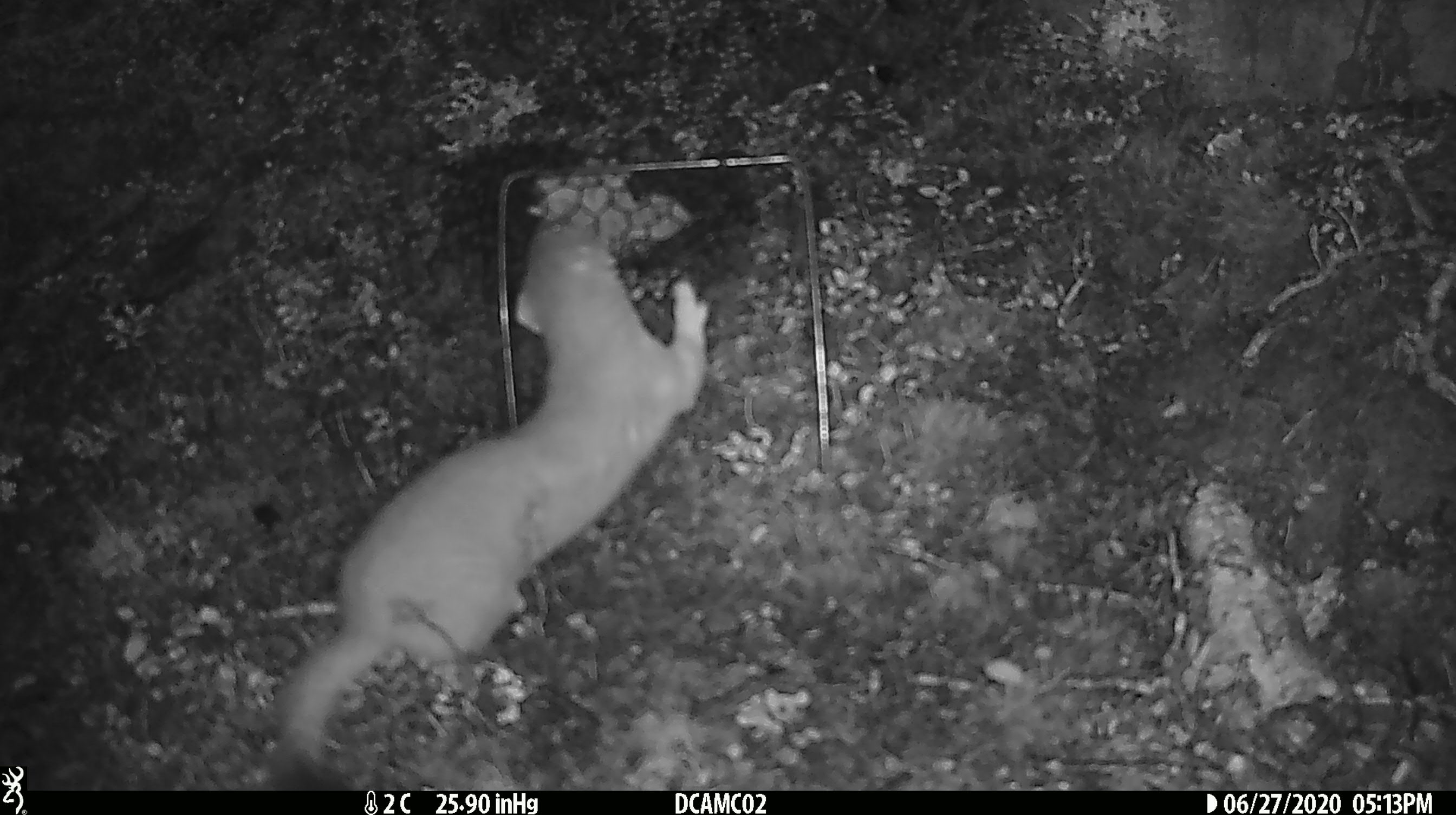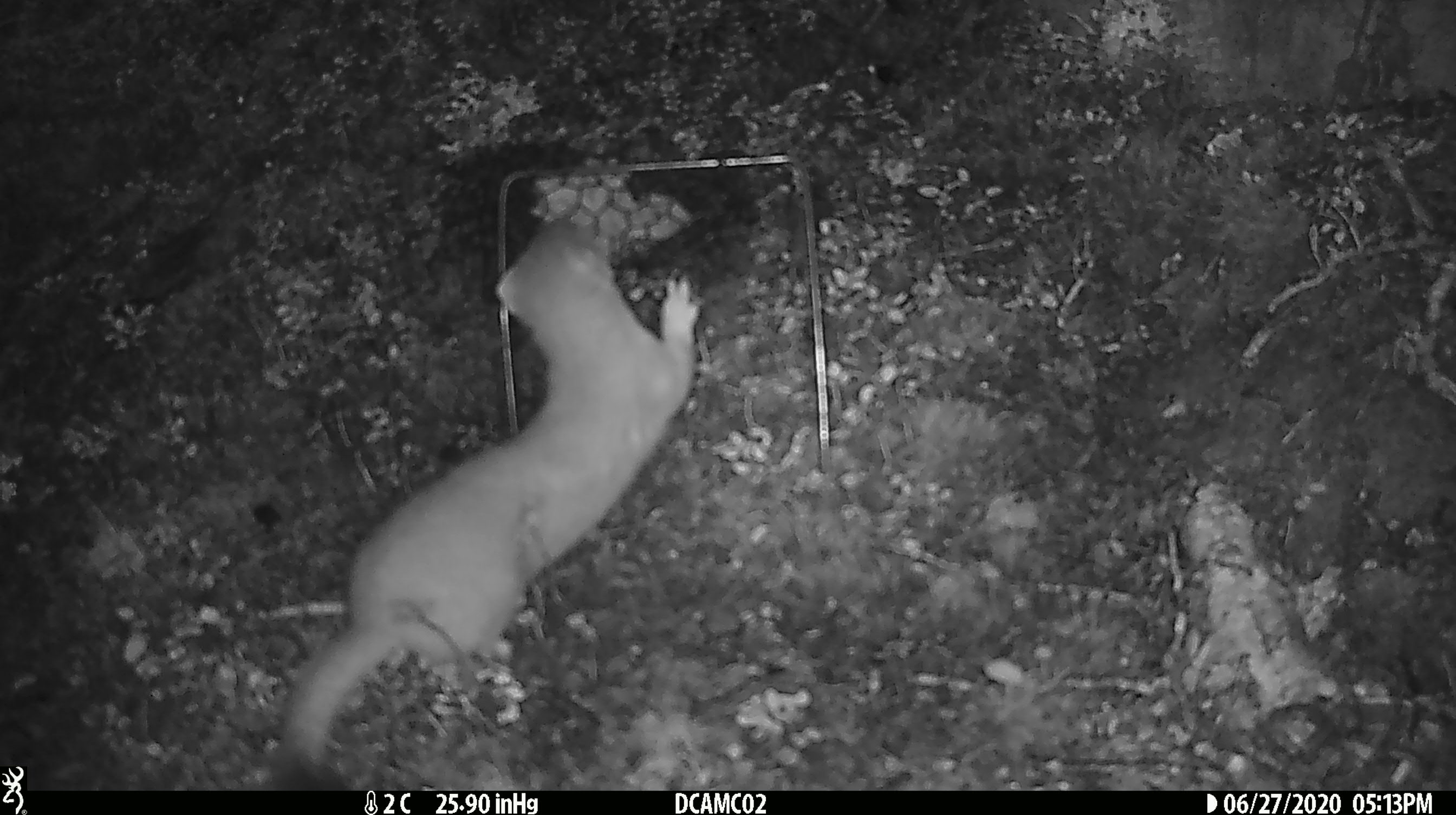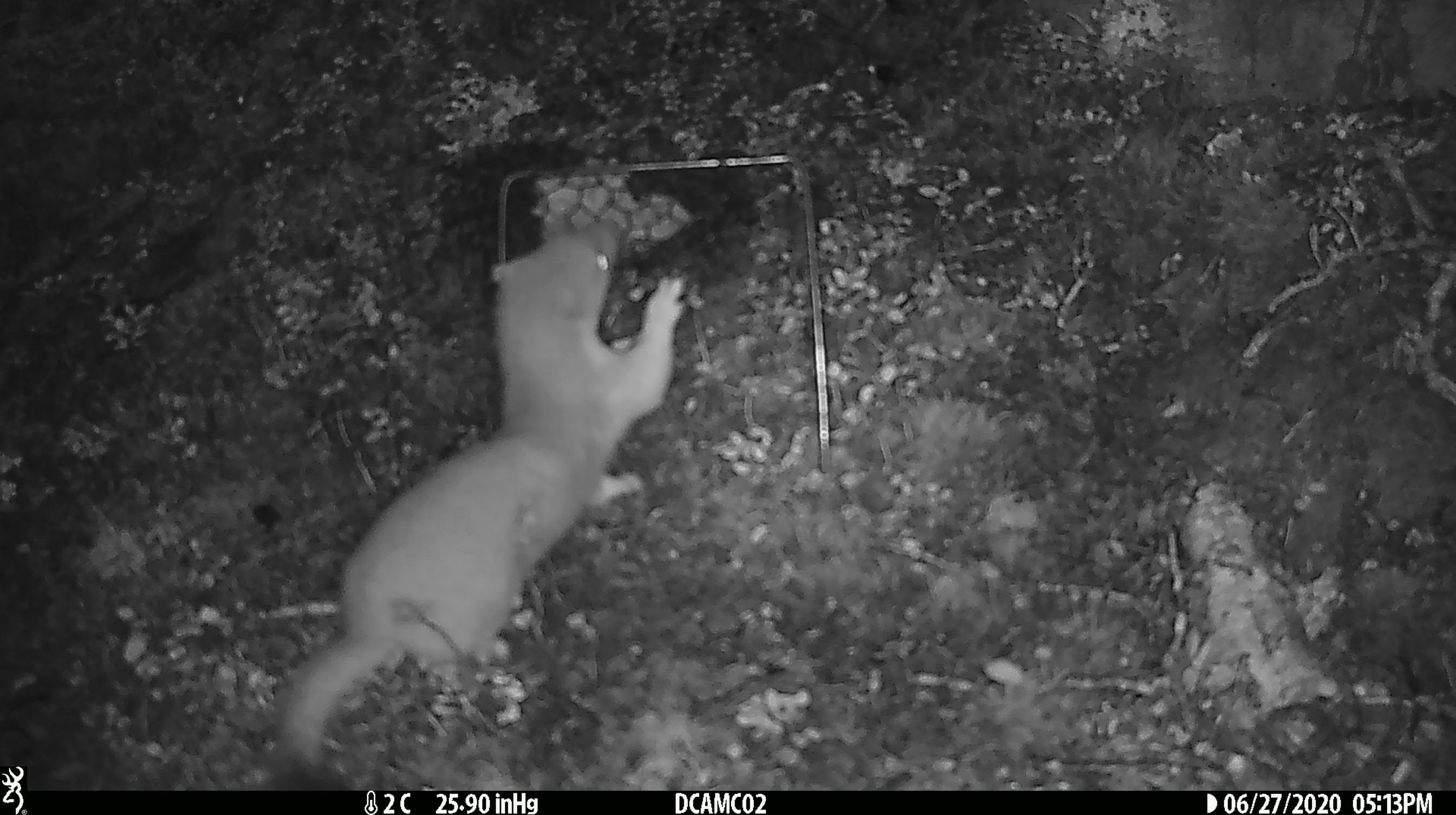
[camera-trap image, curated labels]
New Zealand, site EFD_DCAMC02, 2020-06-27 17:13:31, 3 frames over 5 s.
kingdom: Animalia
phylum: Chordata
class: Mammalia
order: Carnivora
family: Mustelidae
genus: Mustela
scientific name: Mustela erminea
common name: stoat